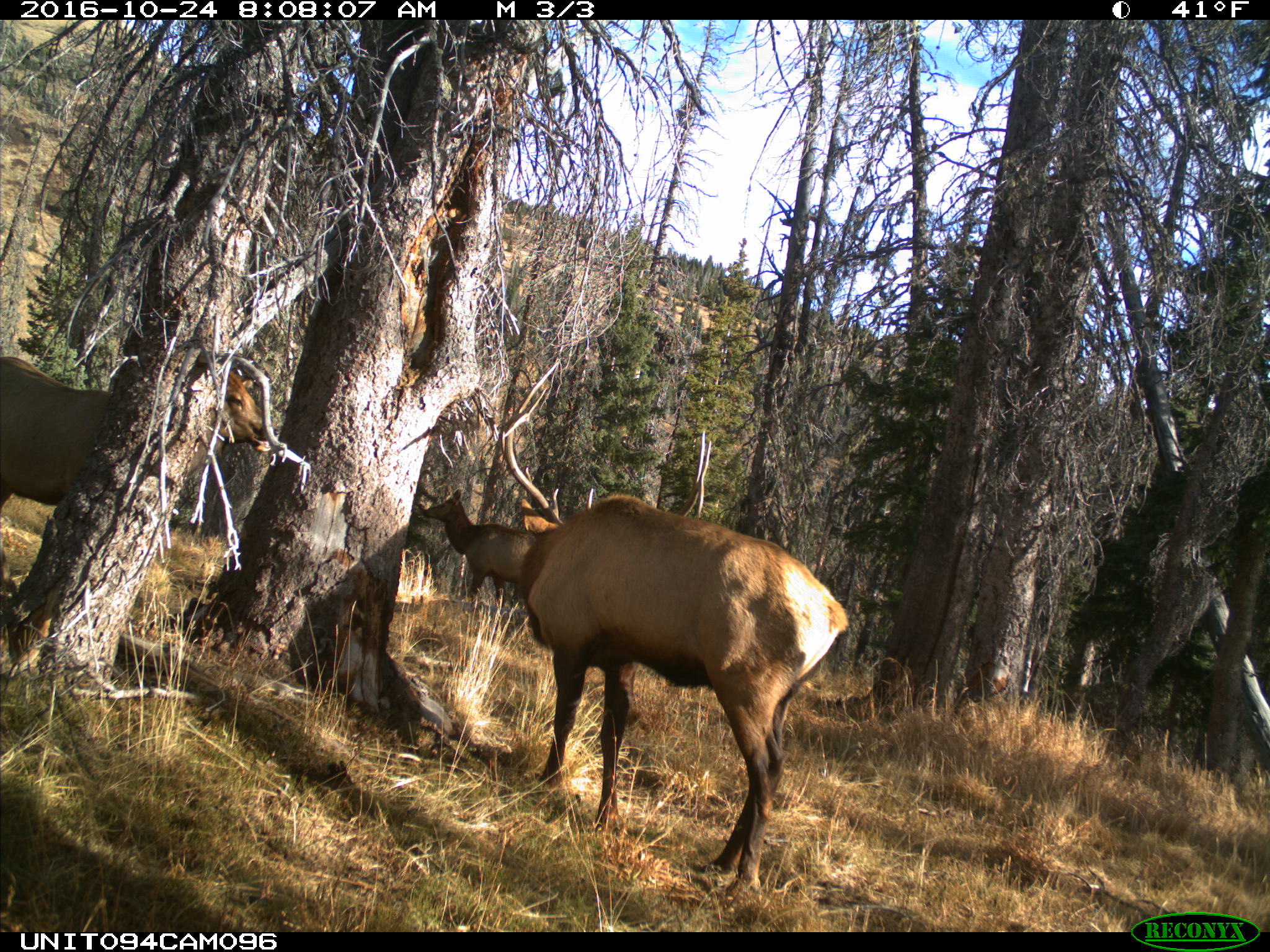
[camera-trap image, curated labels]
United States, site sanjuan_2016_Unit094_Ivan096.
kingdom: Animalia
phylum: Chordata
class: Mammalia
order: Artiodactyla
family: Cervidae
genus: Cervus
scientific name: Cervus elaphus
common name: red deer